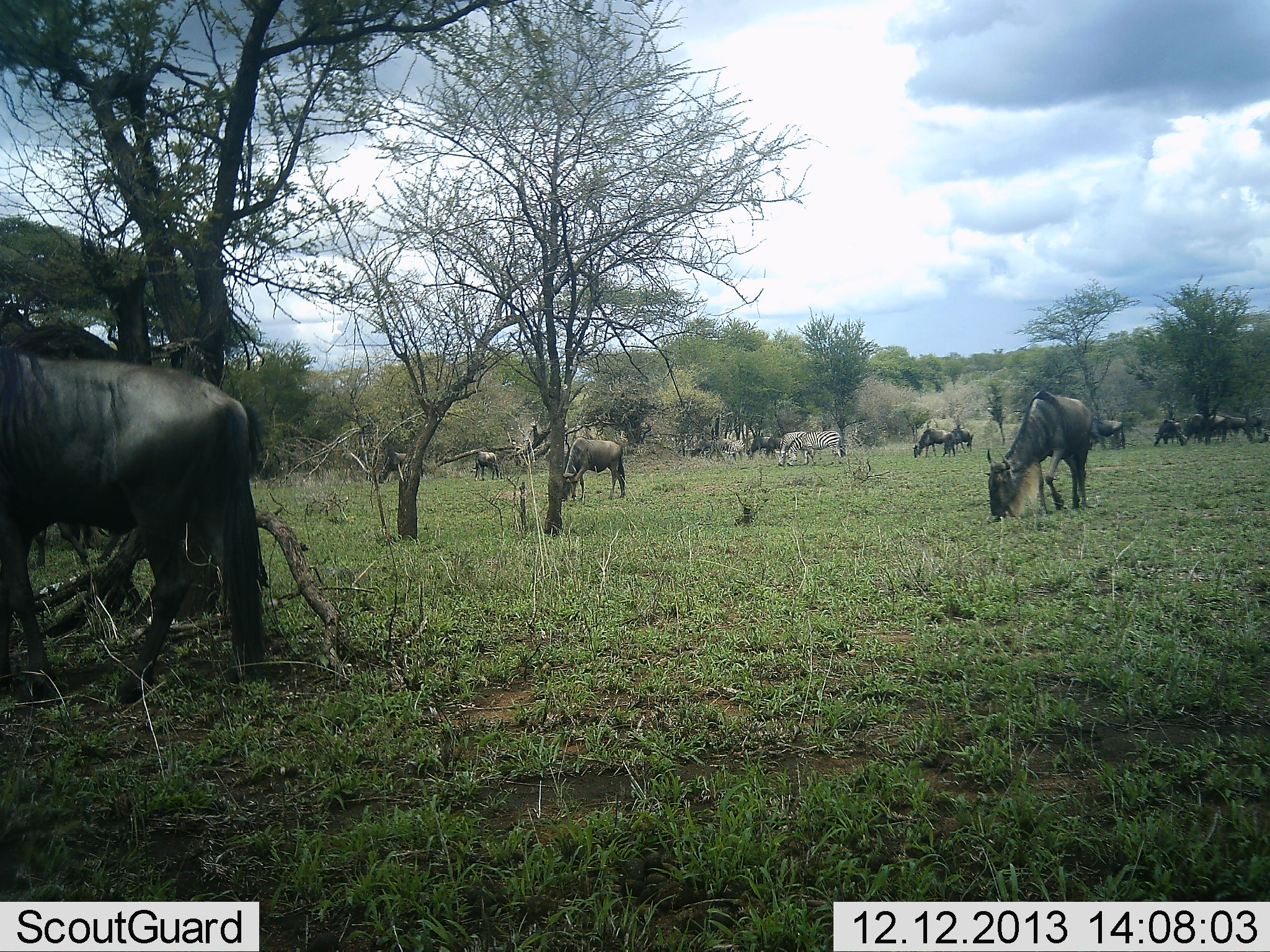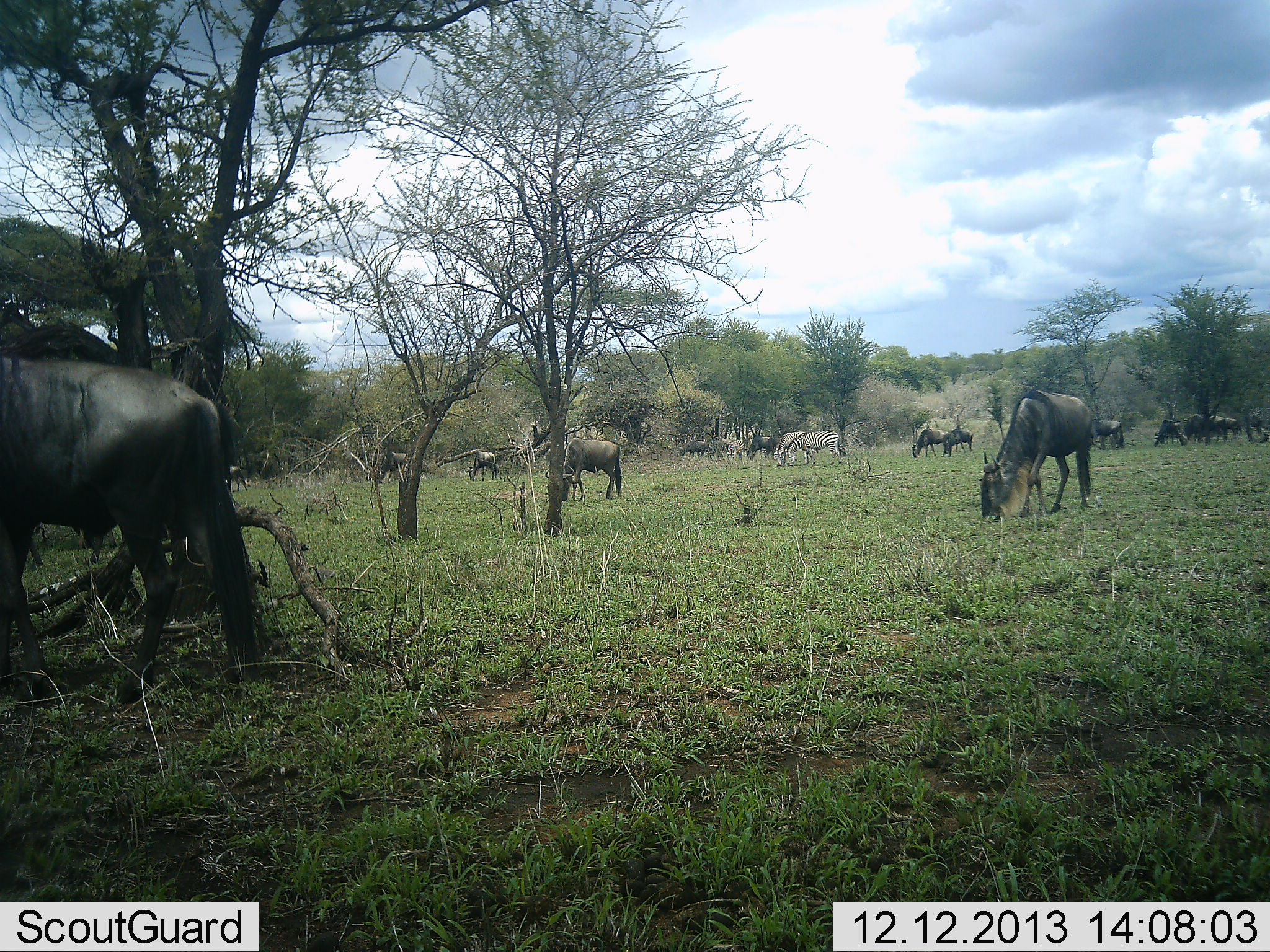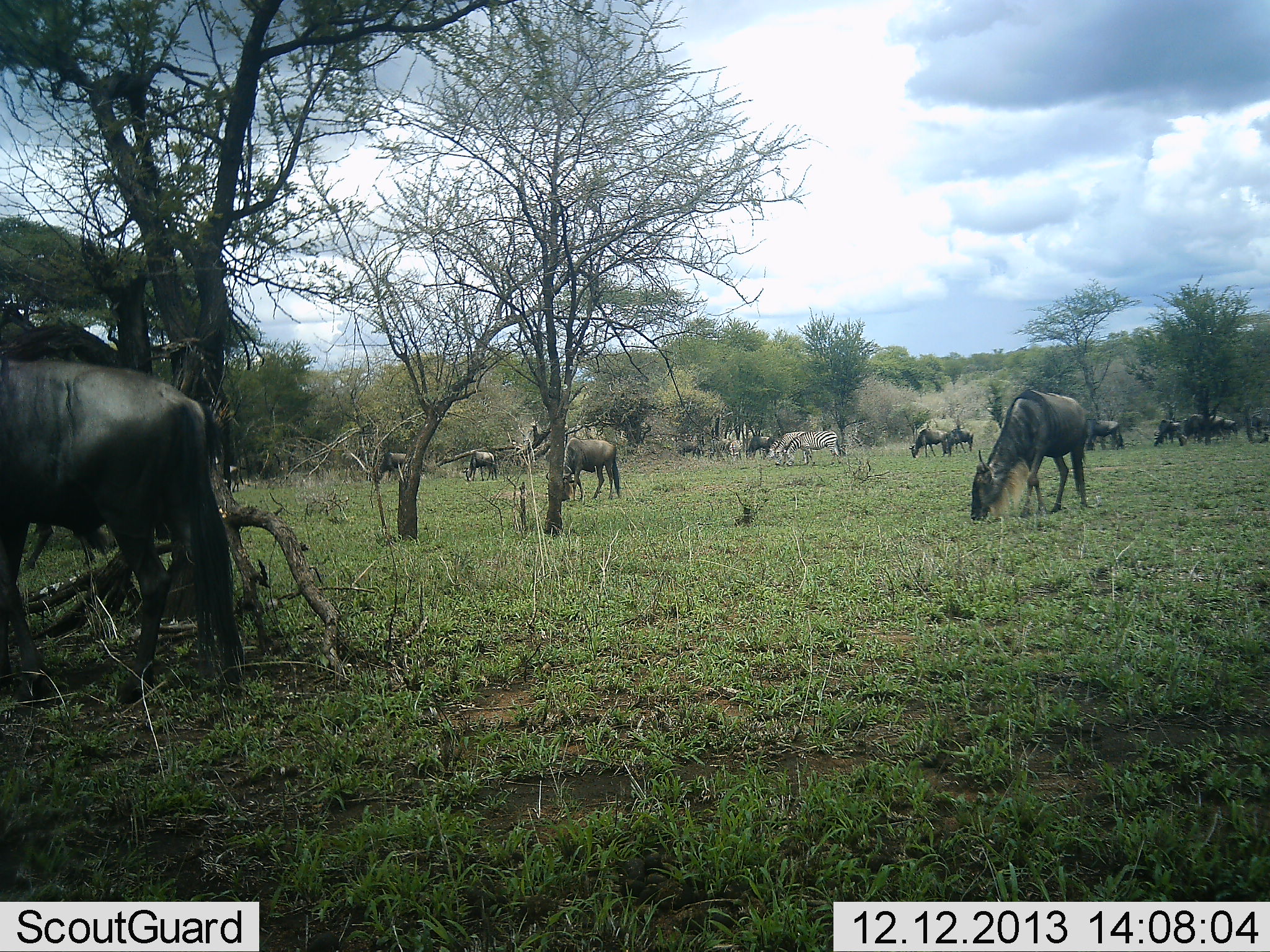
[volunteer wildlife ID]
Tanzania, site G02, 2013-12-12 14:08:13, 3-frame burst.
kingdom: Animalia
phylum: Chordata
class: Mammalia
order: Artiodactyla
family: Bovidae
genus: Connochaetes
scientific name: Connochaetes taurinus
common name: blue wildebeest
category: wildebeest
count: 11-50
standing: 41%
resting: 5%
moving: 19%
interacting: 2%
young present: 3%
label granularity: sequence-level